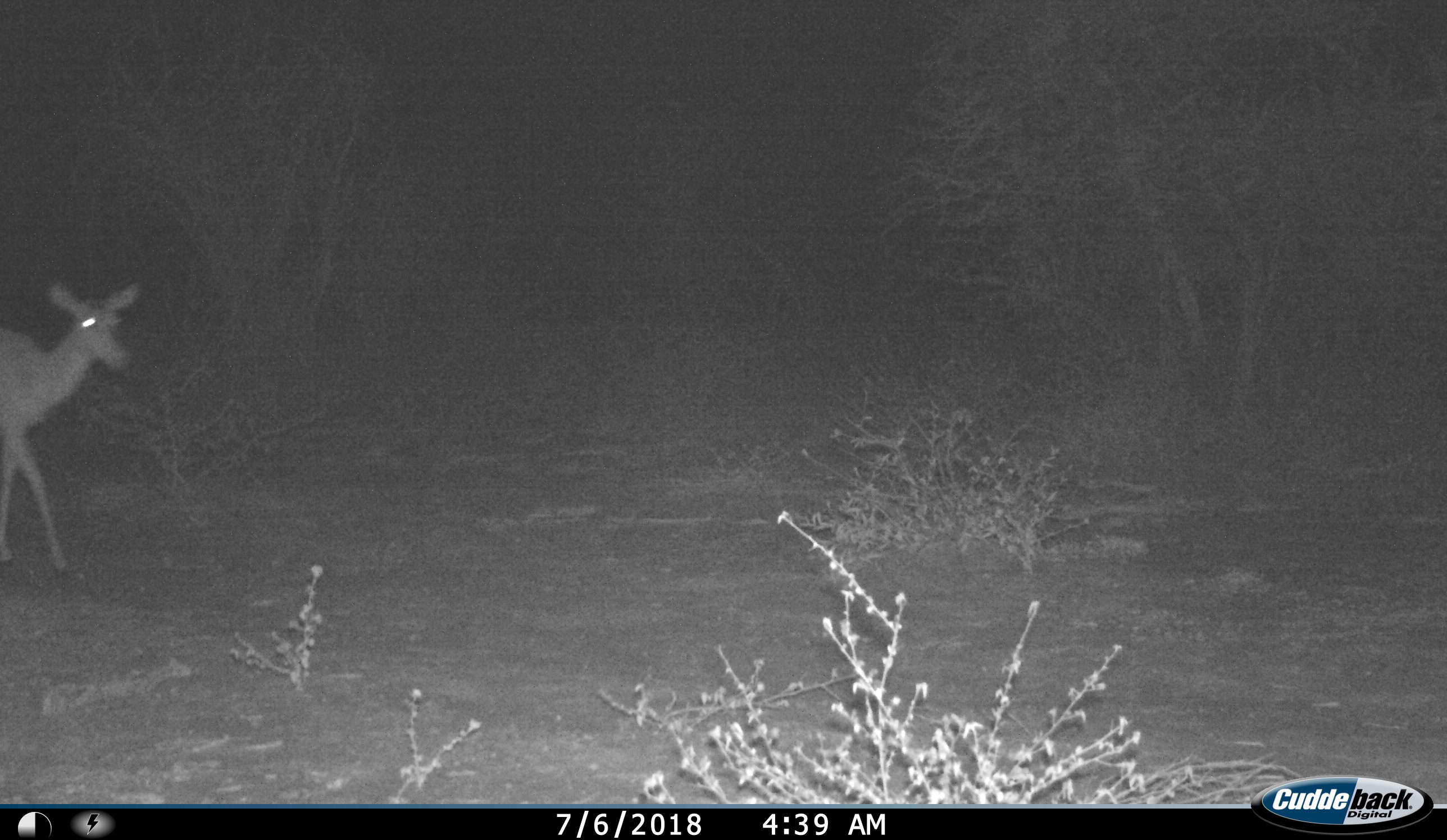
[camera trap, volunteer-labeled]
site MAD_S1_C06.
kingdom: Animalia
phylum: Chordata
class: Mammalia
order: Artiodactyla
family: Bovidae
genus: Aepyceros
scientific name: Aepyceros melampus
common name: impala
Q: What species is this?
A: Impala (Aepyceros melampus).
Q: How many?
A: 1.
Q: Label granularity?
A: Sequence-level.